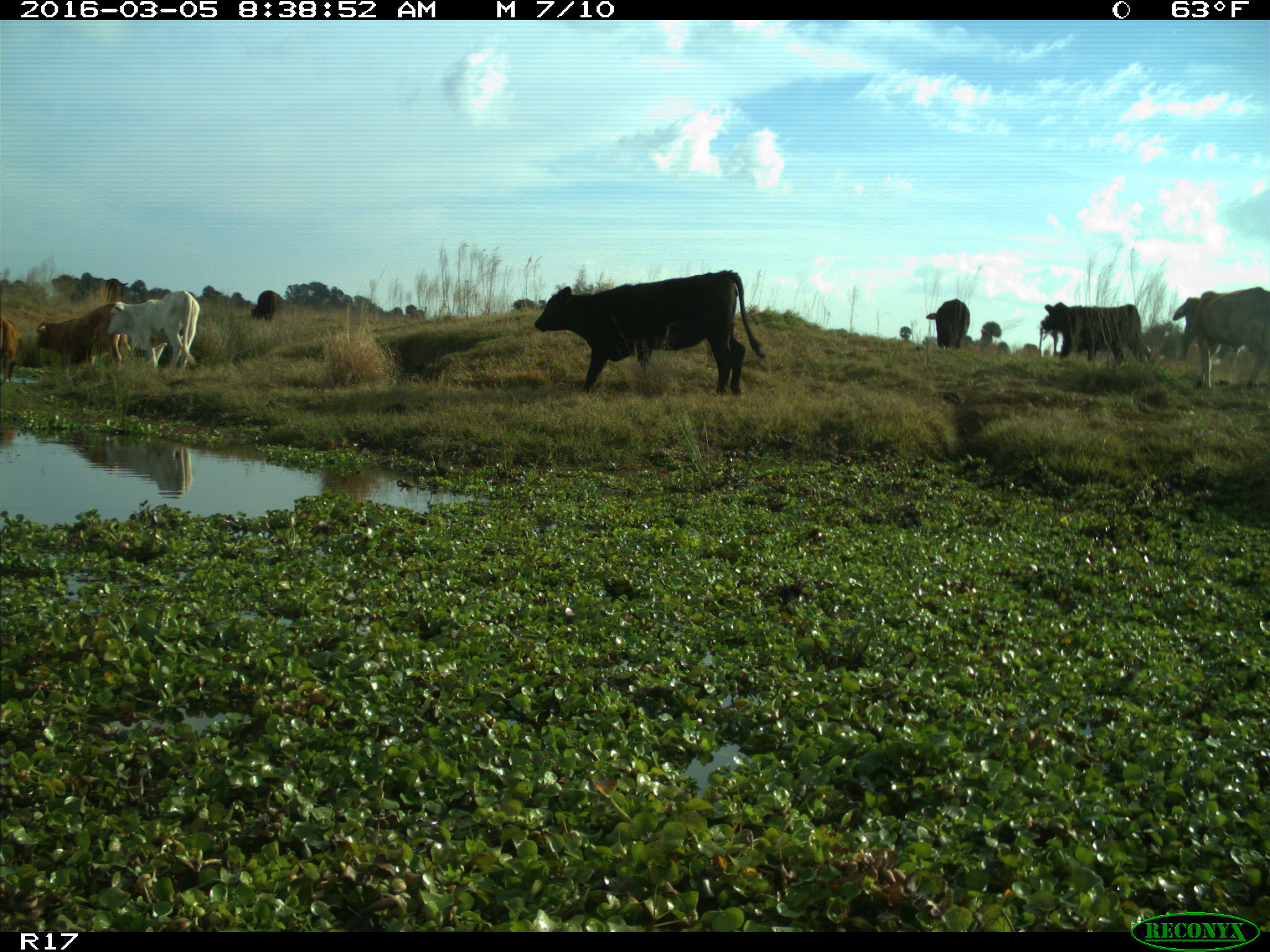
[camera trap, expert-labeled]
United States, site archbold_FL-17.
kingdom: Animalia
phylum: Chordata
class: Mammalia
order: Artiodactyla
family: Bovidae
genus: Bos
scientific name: Bos taurus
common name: domestic cow